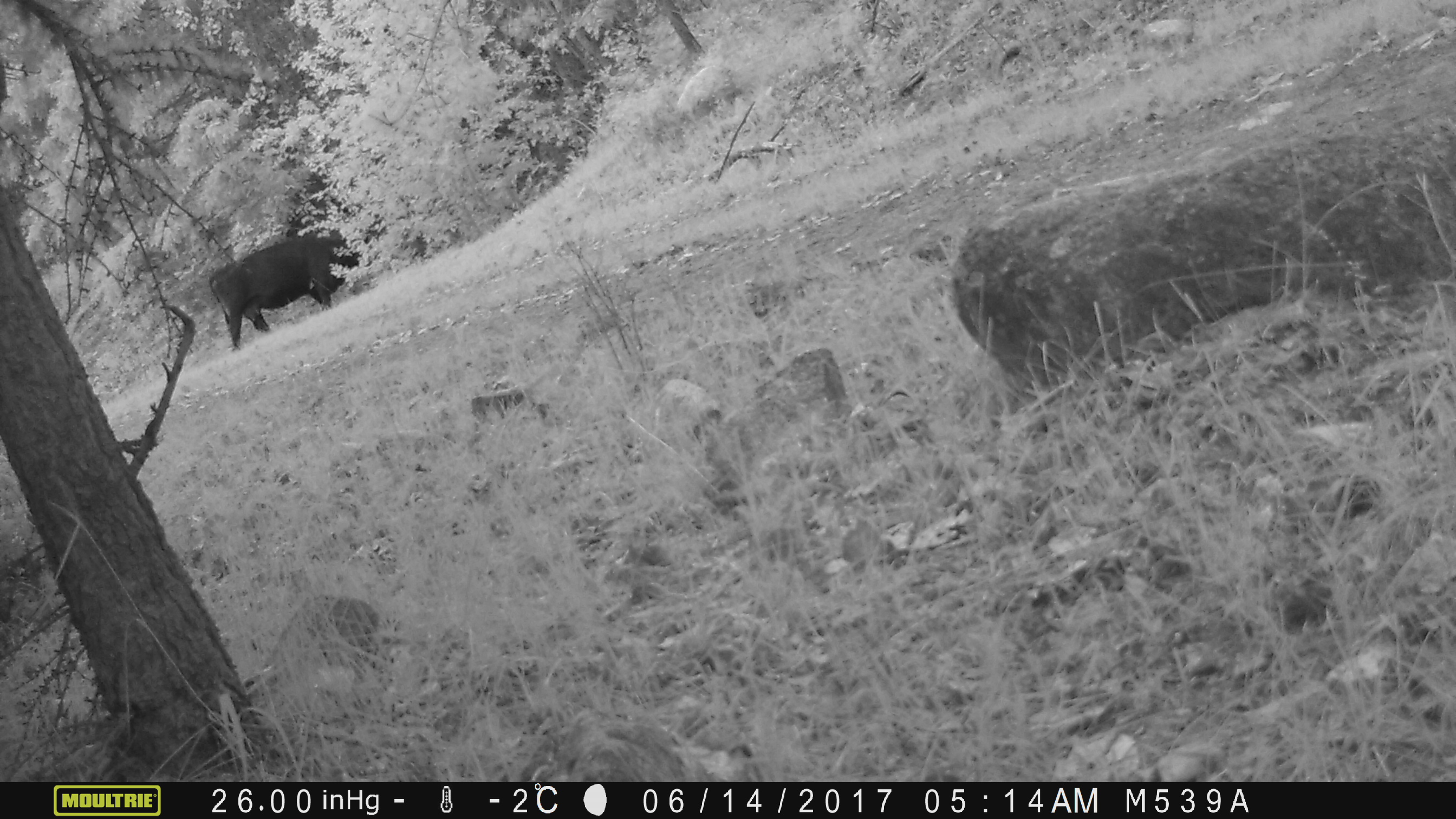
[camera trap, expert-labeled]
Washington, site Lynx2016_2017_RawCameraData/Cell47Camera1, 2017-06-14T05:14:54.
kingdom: Animalia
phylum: Chordata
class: Mammalia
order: Artiodactyla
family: Bovidae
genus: Bos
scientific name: Bos taurus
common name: domestic cattle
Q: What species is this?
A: Domestic cattle (Bos taurus).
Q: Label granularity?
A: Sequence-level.